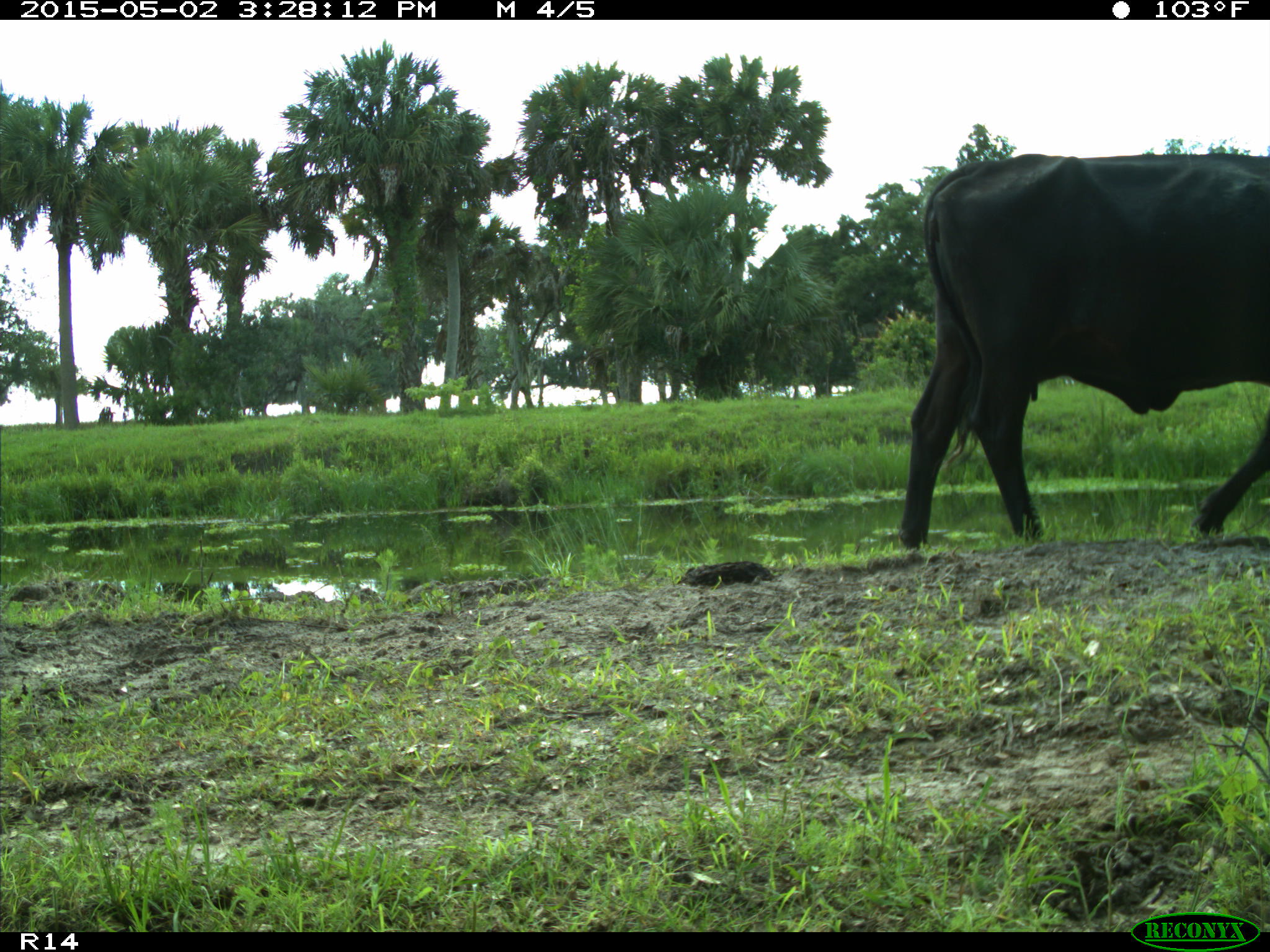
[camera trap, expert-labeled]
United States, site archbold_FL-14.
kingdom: Animalia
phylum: Chordata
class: Mammalia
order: Artiodactyla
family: Bovidae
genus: Bos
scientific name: Bos taurus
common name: domestic cow